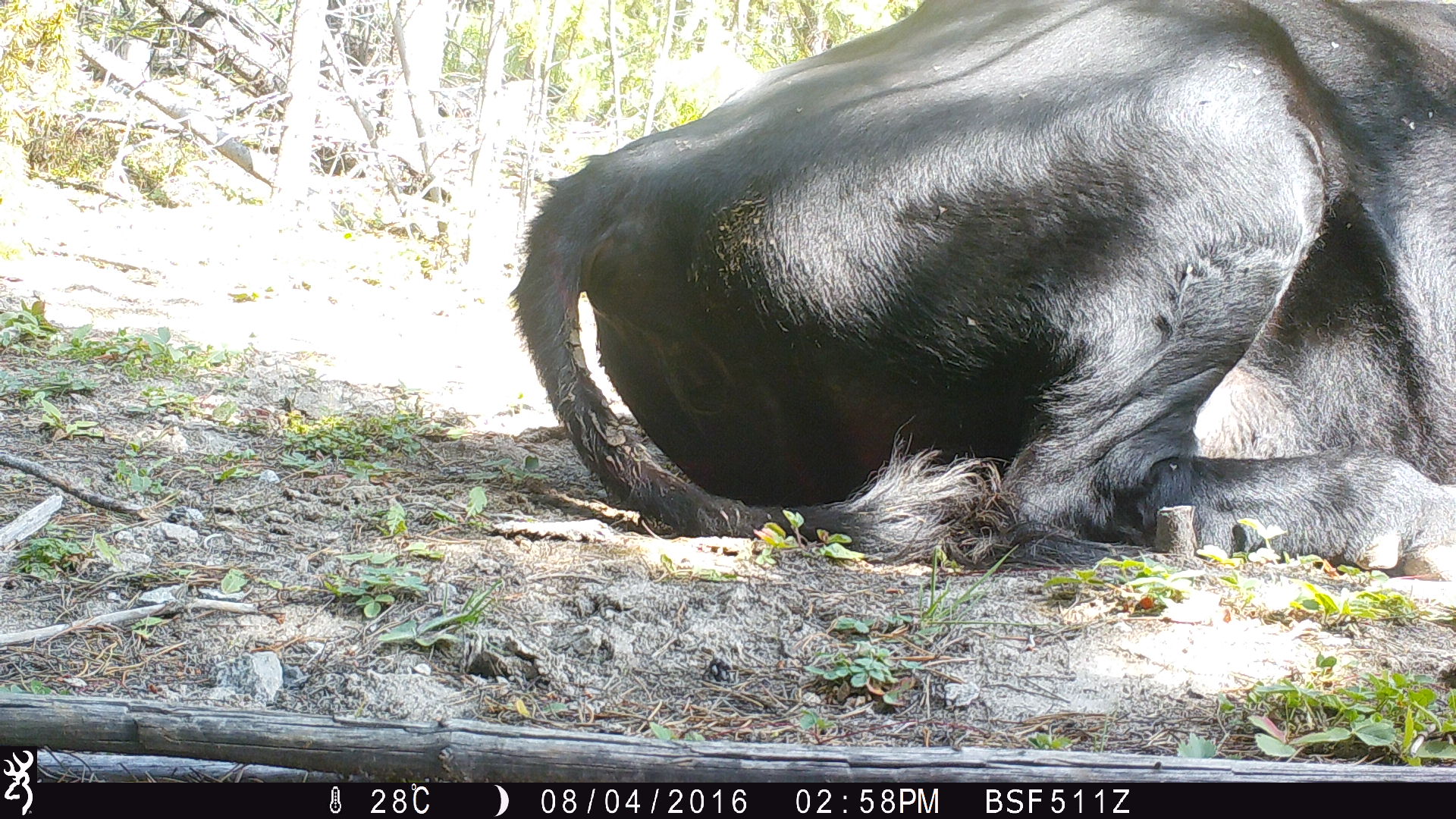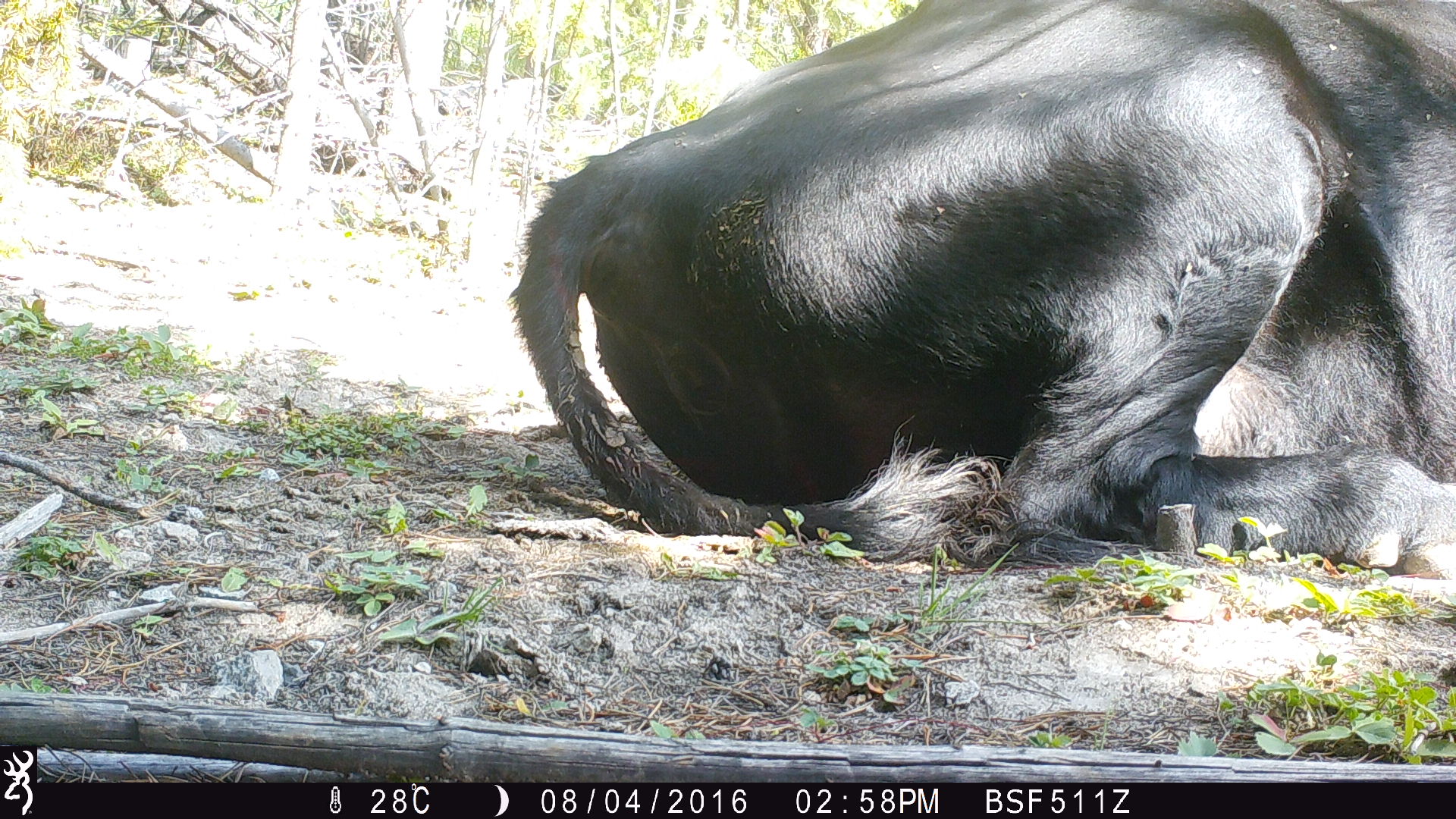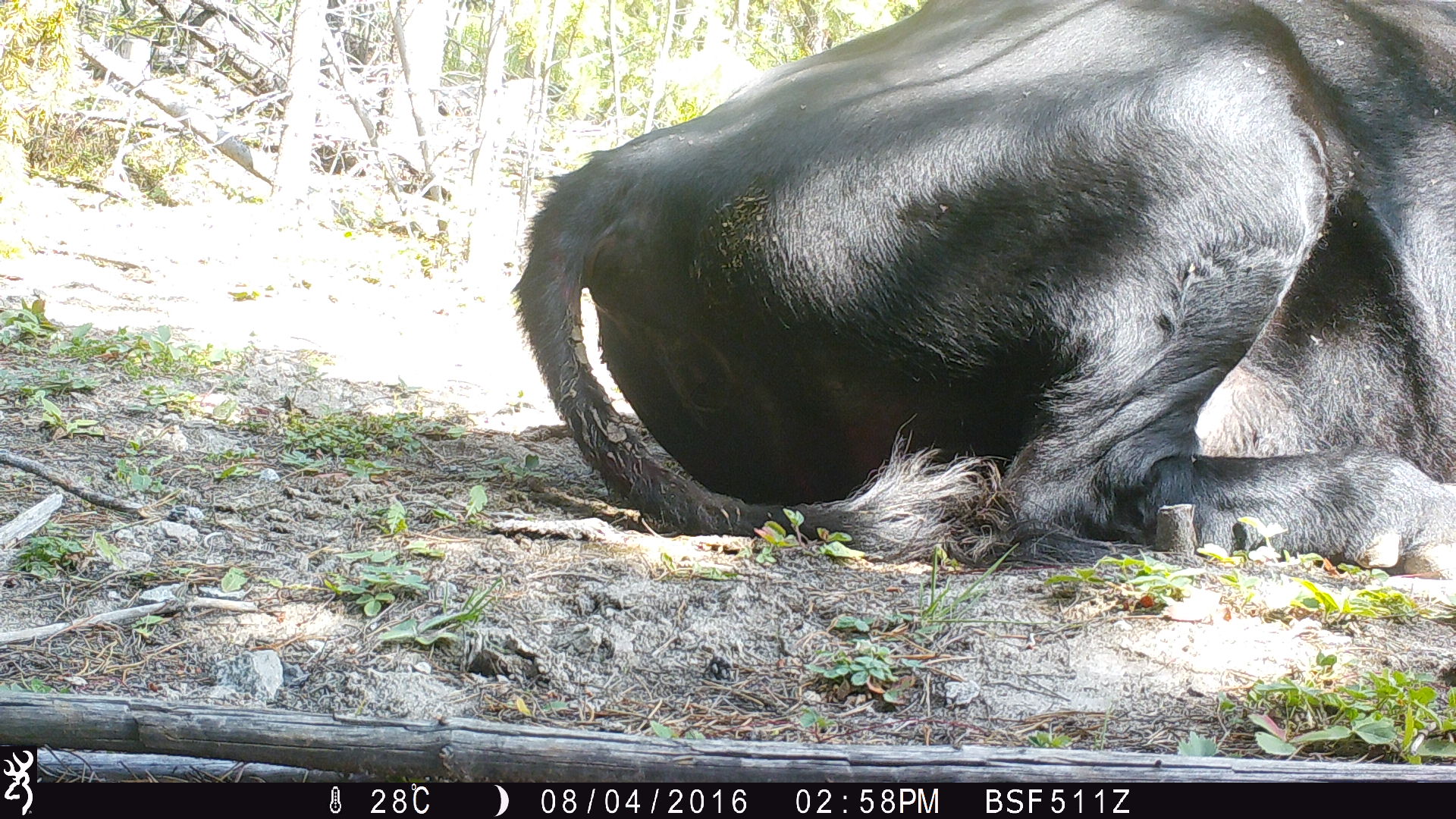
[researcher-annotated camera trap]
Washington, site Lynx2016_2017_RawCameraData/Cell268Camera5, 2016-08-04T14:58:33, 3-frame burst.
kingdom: Animalia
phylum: Chordata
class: Mammalia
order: Artiodactyla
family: Bovidae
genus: Bos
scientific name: Bos taurus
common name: domestic cattle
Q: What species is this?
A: Domestic cattle (Bos taurus).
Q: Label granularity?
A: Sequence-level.